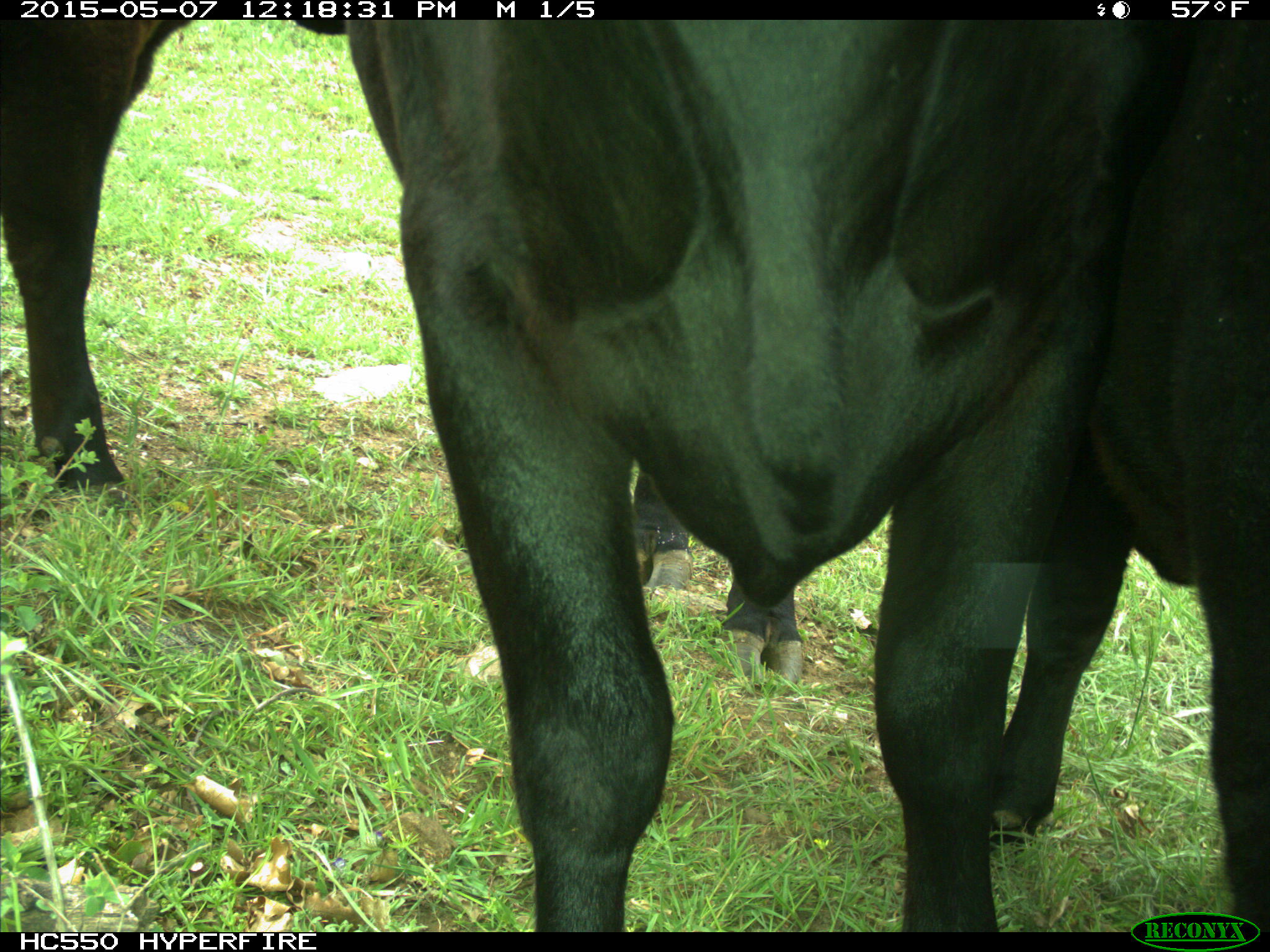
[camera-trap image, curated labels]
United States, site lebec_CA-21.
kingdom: Animalia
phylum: Chordata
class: Mammalia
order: Artiodactyla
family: Bovidae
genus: Bos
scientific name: Bos taurus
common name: domestic cow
Bos taurus (domestic cow).